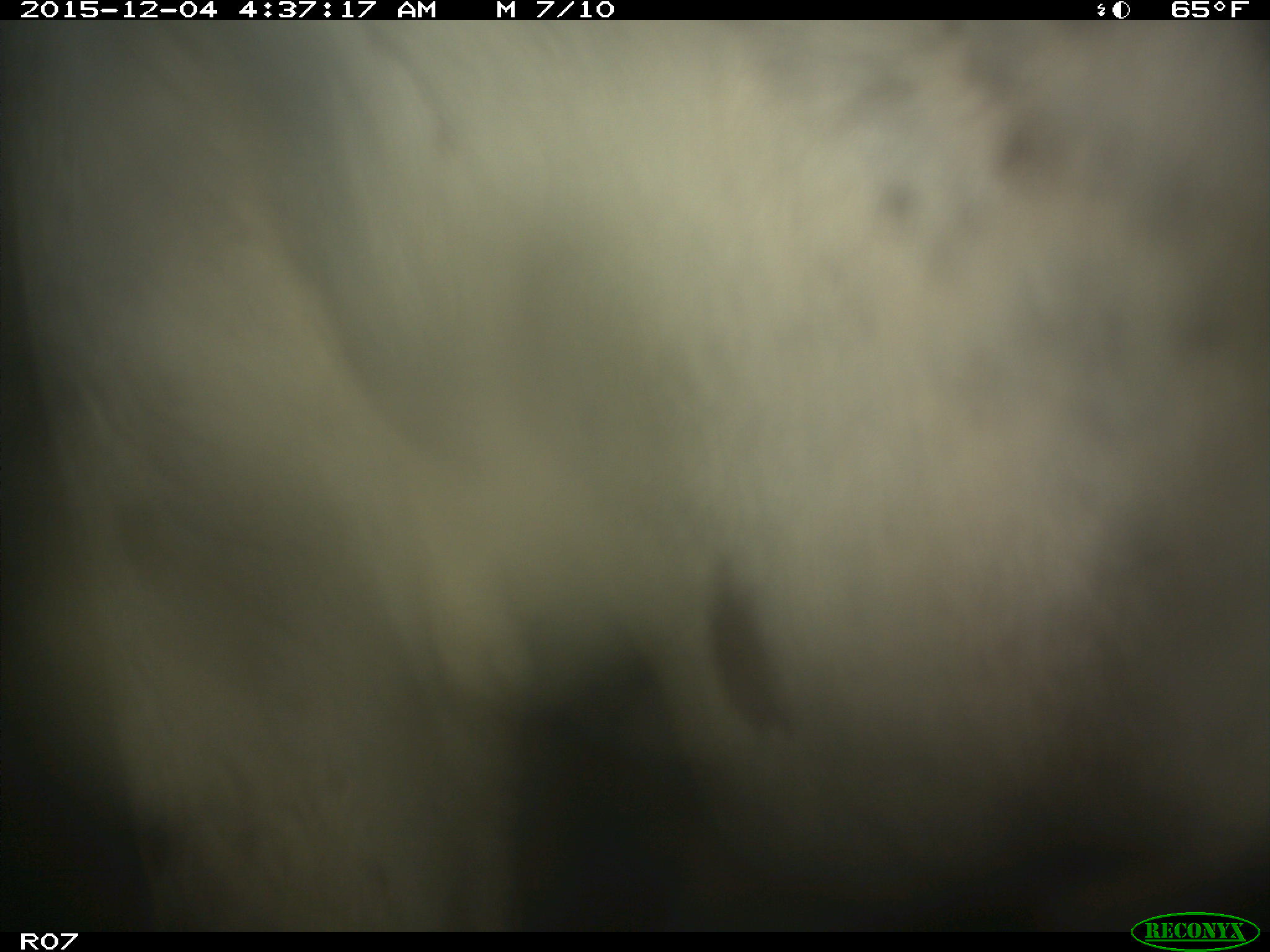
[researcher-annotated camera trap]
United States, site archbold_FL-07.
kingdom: Animalia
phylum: Chordata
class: Mammalia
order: Artiodactyla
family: Bovidae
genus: Bos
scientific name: Bos taurus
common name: domestic cow